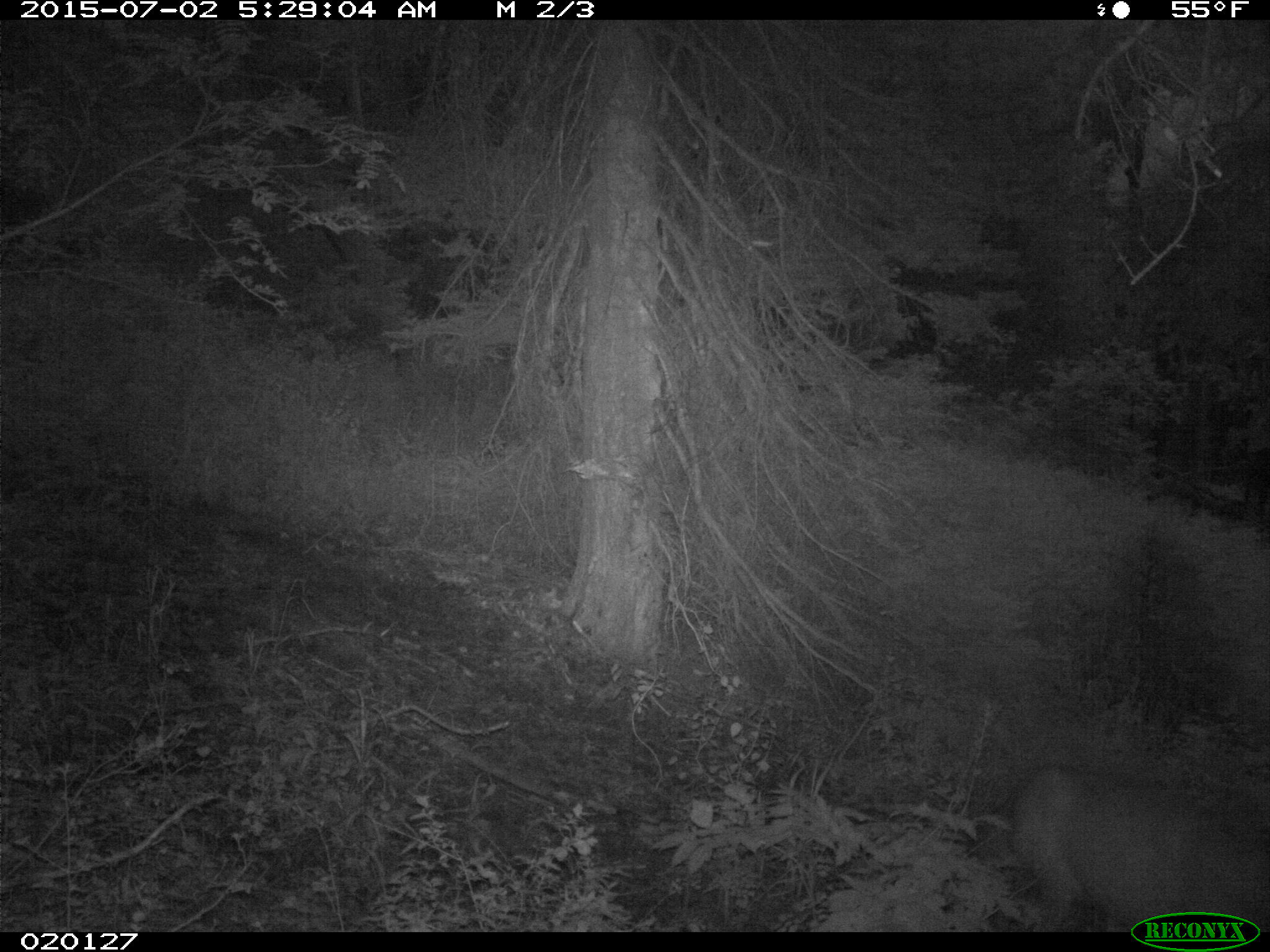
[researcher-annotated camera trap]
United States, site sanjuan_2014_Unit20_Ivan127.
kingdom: Animalia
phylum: Chordata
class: Mammalia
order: Artiodactyla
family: Cervidae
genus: Odocoileus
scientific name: Odocoileus hemionus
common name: mule deer